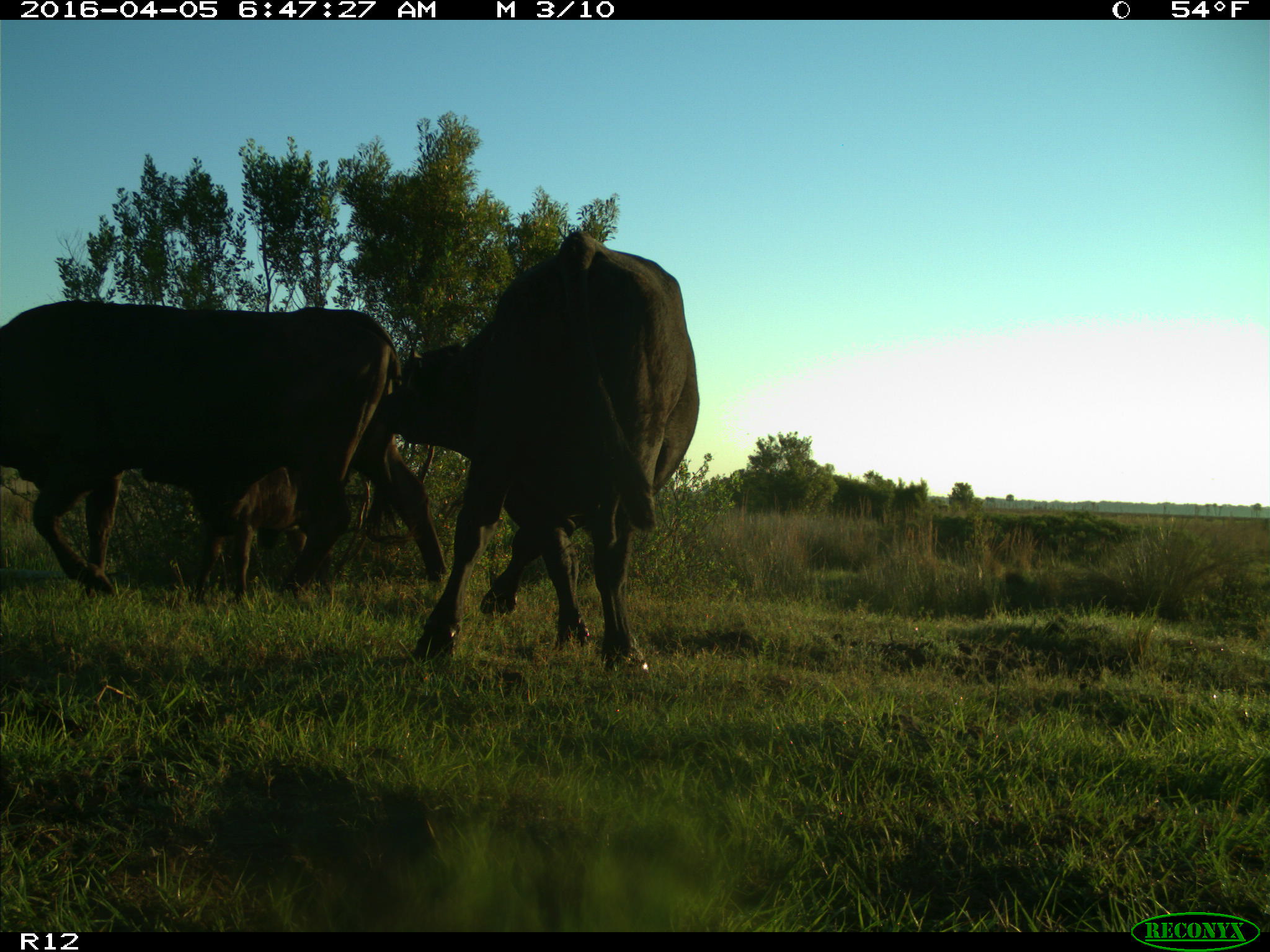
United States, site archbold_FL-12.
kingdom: Animalia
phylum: Chordata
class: Mammalia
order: Artiodactyla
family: Bovidae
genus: Bos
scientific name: Bos taurus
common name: domestic cow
Bos taurus (domestic cow).